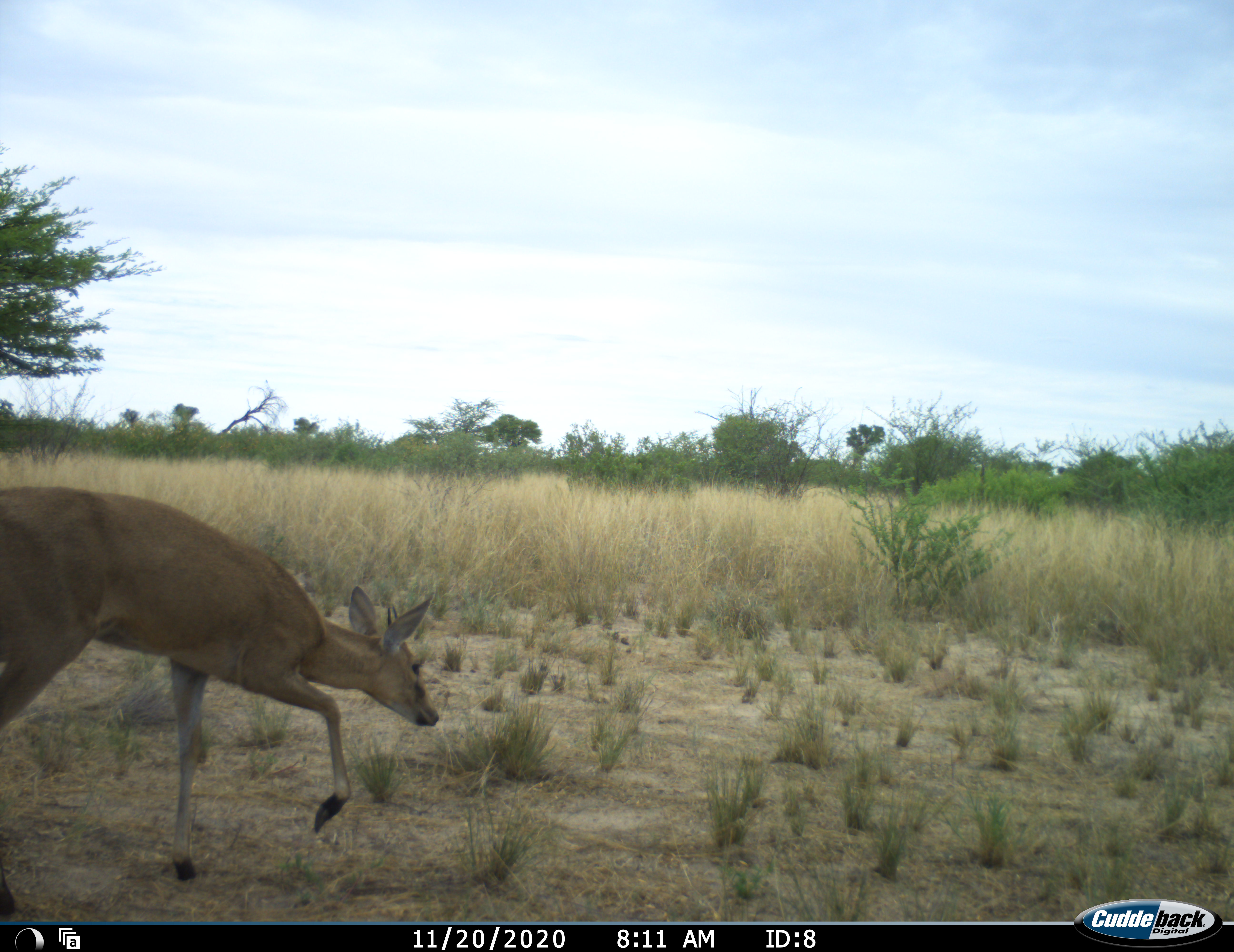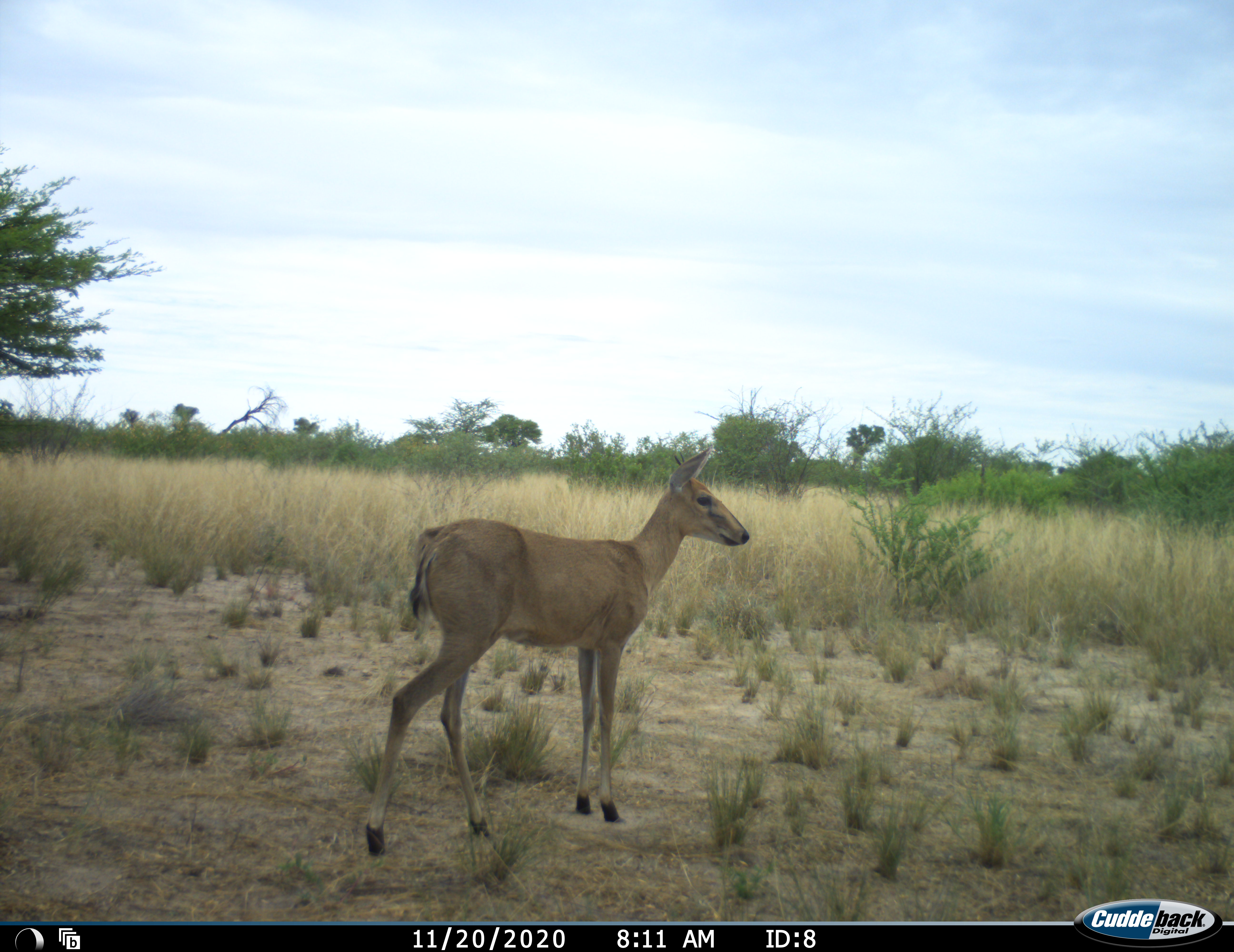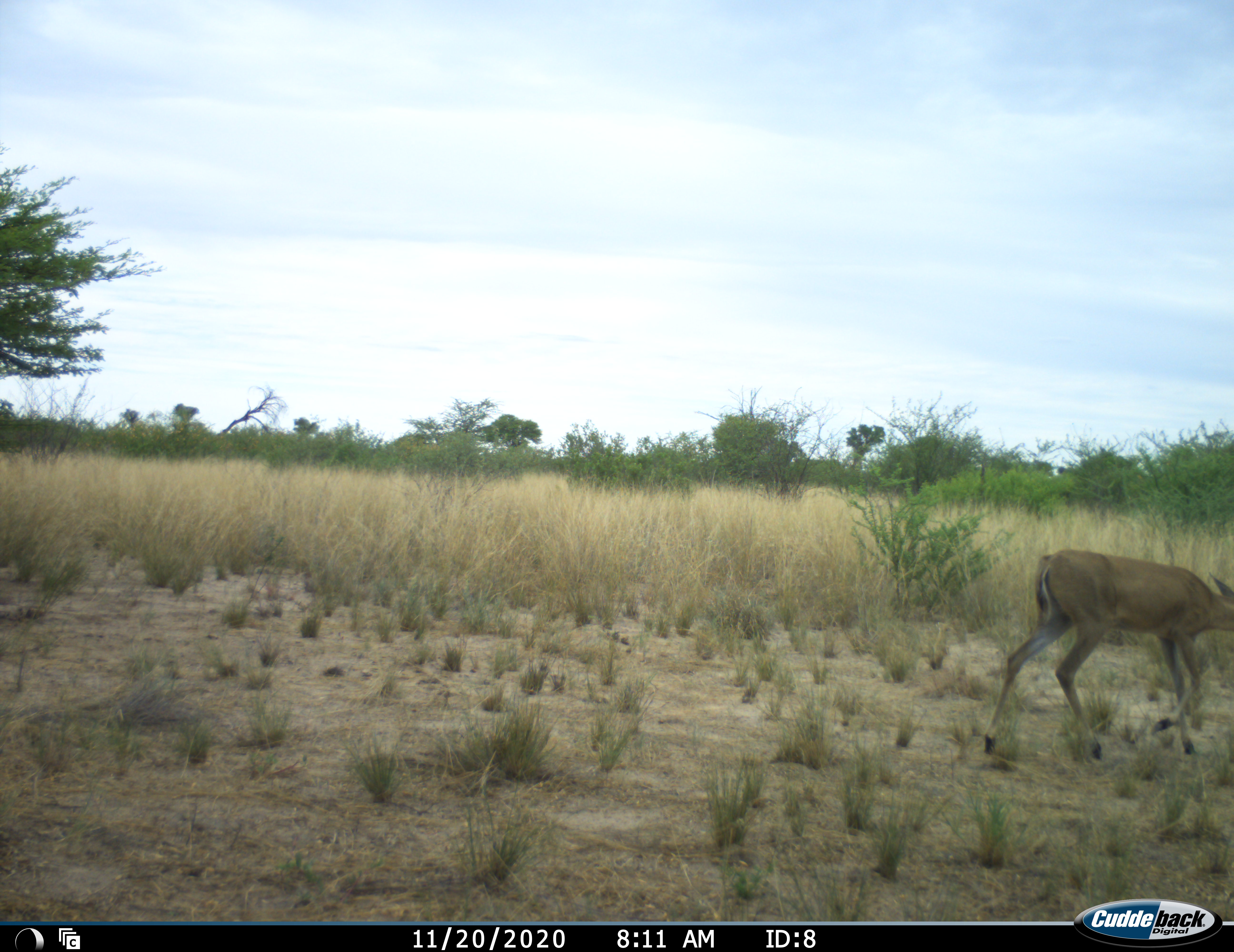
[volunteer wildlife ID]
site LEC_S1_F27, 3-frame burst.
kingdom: Animalia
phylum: Chordata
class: Mammalia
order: Artiodactyla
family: Bovidae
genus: Sylvicapra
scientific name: Sylvicapra grimmia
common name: common duiker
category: duikercommongrey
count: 1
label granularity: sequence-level